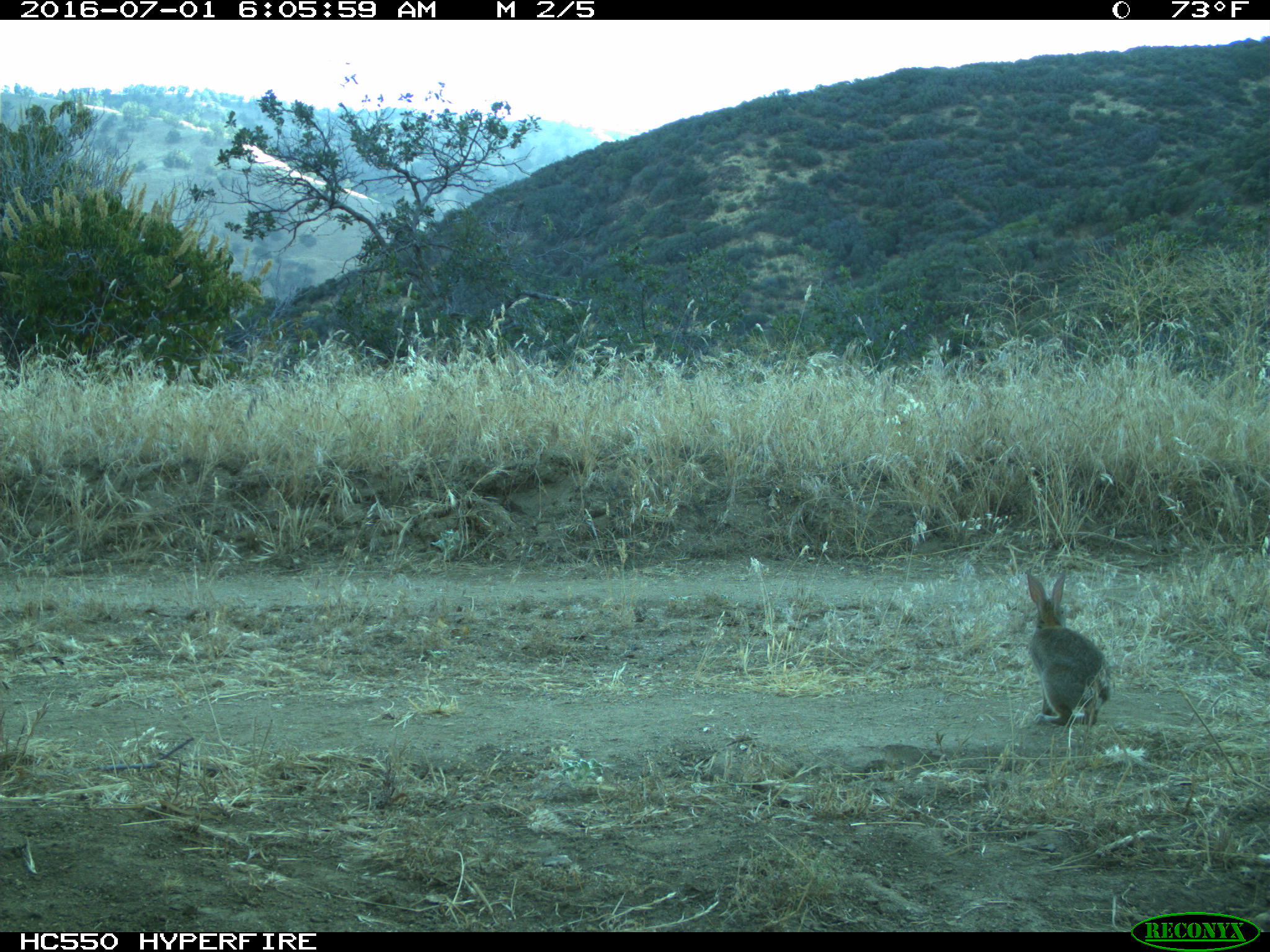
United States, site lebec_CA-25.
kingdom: Animalia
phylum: Chordata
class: Mammalia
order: Lagomorpha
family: Leporidae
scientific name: Leporidae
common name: rabbits and hares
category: unidentified rabbit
Unidentified rabbit (rabbits and hares) (Leporidae).